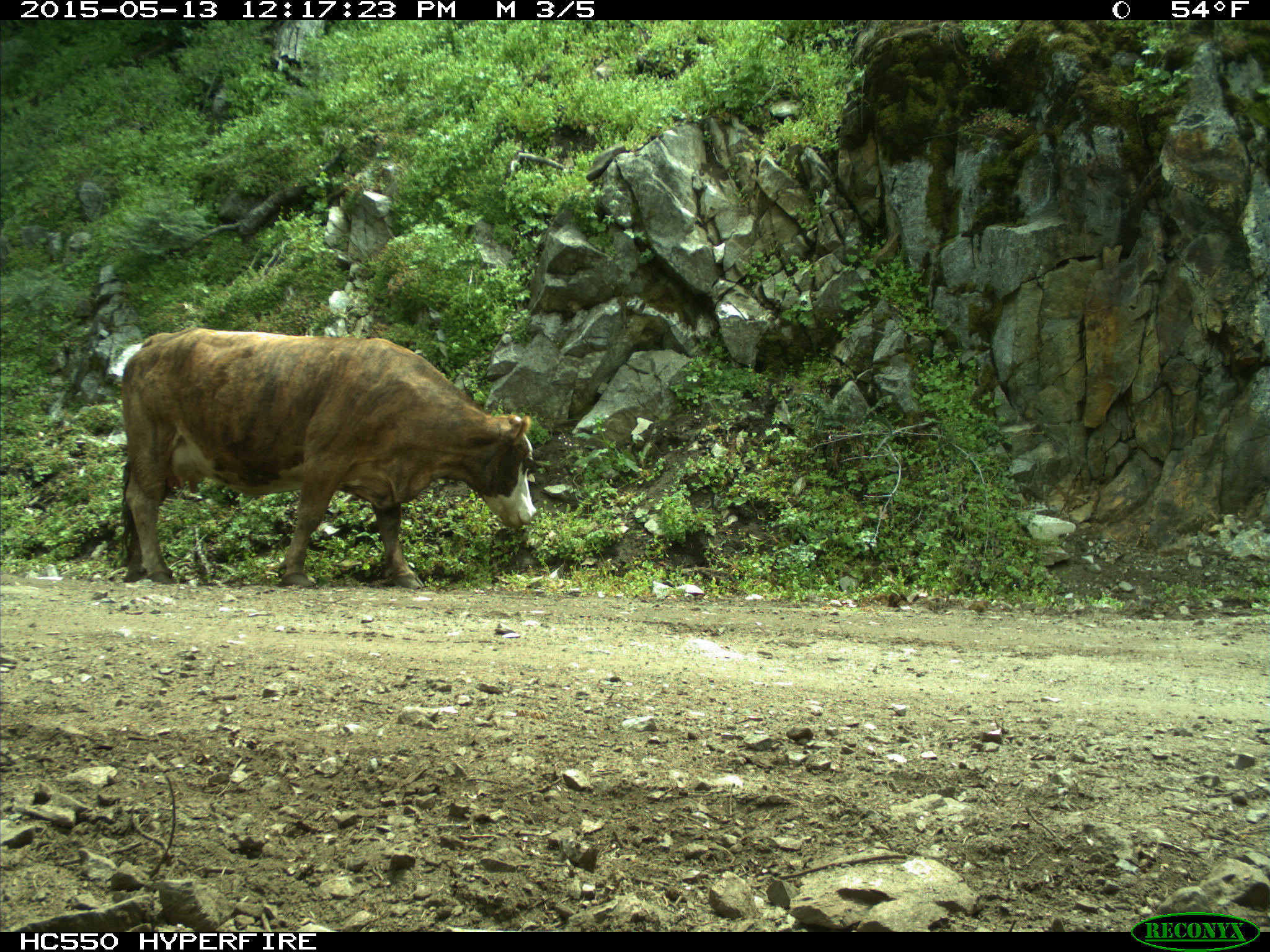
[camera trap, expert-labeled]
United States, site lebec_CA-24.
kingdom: Animalia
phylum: Chordata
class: Mammalia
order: Artiodactyla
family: Bovidae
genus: Bos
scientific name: Bos taurus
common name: domestic cow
Bos taurus (domestic cow).